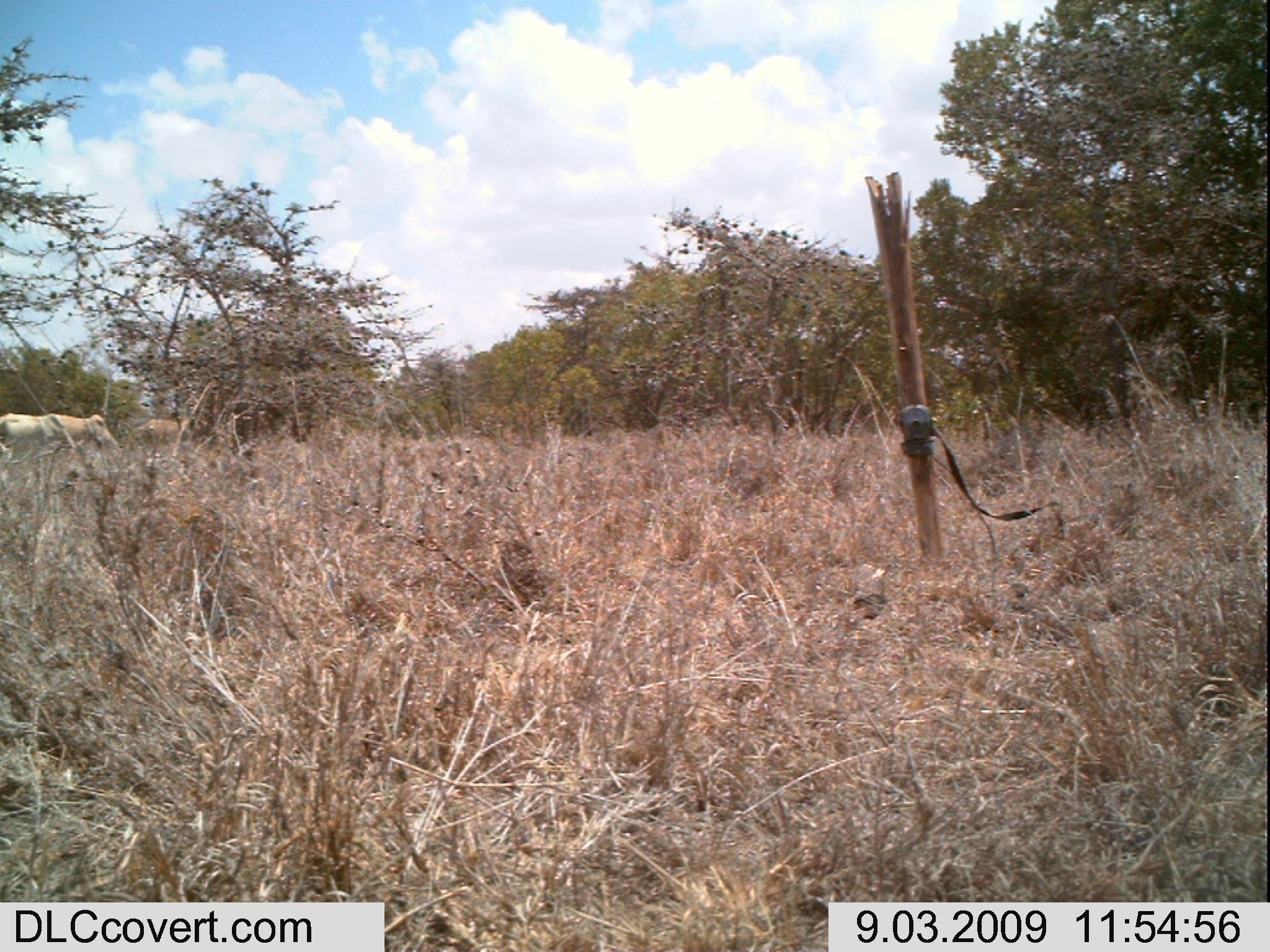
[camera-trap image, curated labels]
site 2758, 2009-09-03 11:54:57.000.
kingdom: Animalia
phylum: Chordata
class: Mammalia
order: Artiodactyla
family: Bovidae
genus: Bos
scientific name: Bos taurus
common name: domestic cattle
Bos taurus (domestic cattle), count 2.